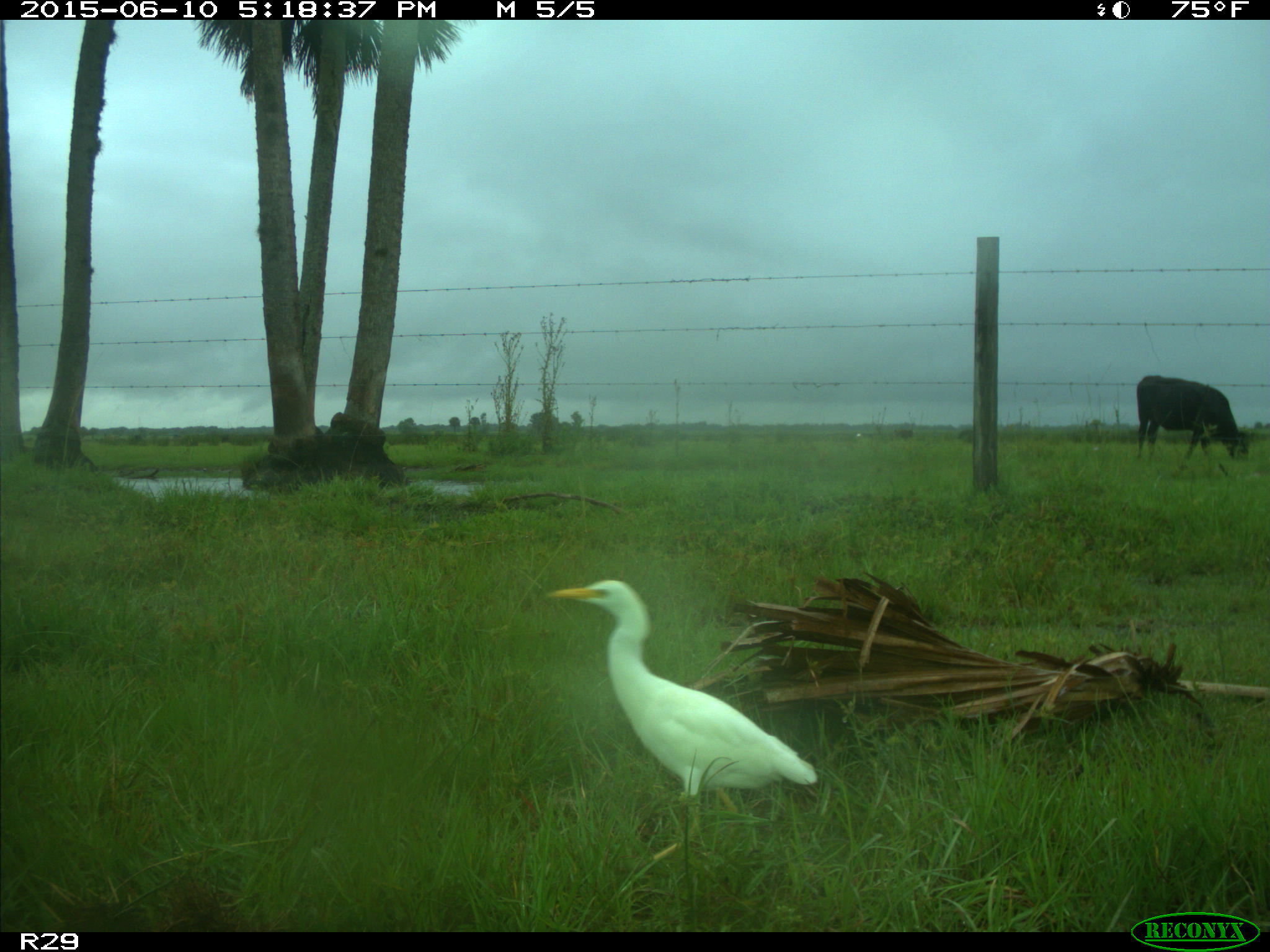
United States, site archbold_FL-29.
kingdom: Animalia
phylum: Chordata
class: Mammalia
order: Artiodactyla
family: Bovidae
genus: Bos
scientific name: Bos taurus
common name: domestic cow